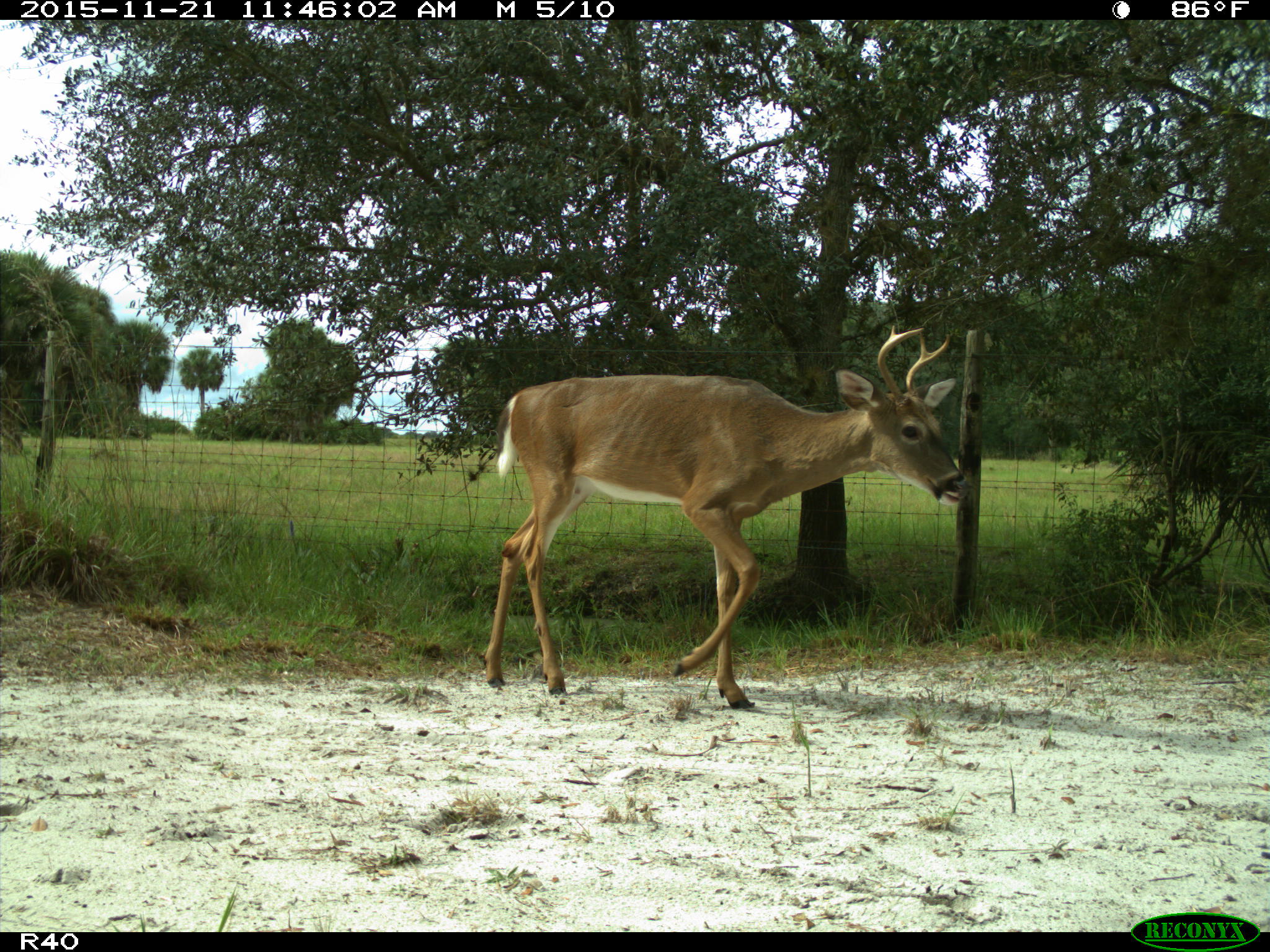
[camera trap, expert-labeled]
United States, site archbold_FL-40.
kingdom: Animalia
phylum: Chordata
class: Mammalia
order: Artiodactyla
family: Cervidae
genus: Odocoileus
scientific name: Odocoileus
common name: deer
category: unidentified deer